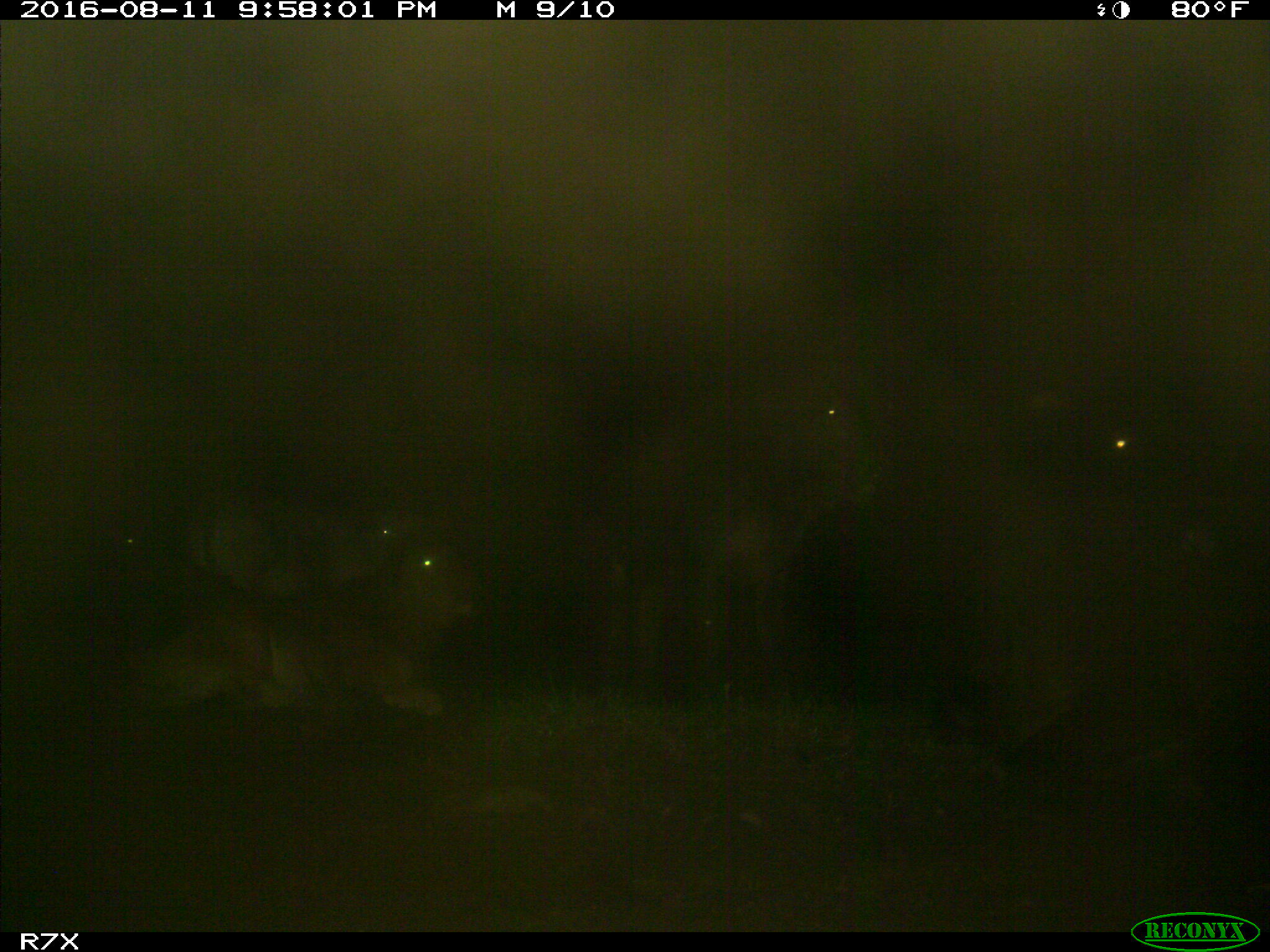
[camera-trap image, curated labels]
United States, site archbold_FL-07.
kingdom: Animalia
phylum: Chordata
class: Mammalia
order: Artiodactyla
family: Bovidae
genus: Bos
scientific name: Bos taurus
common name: domestic cow